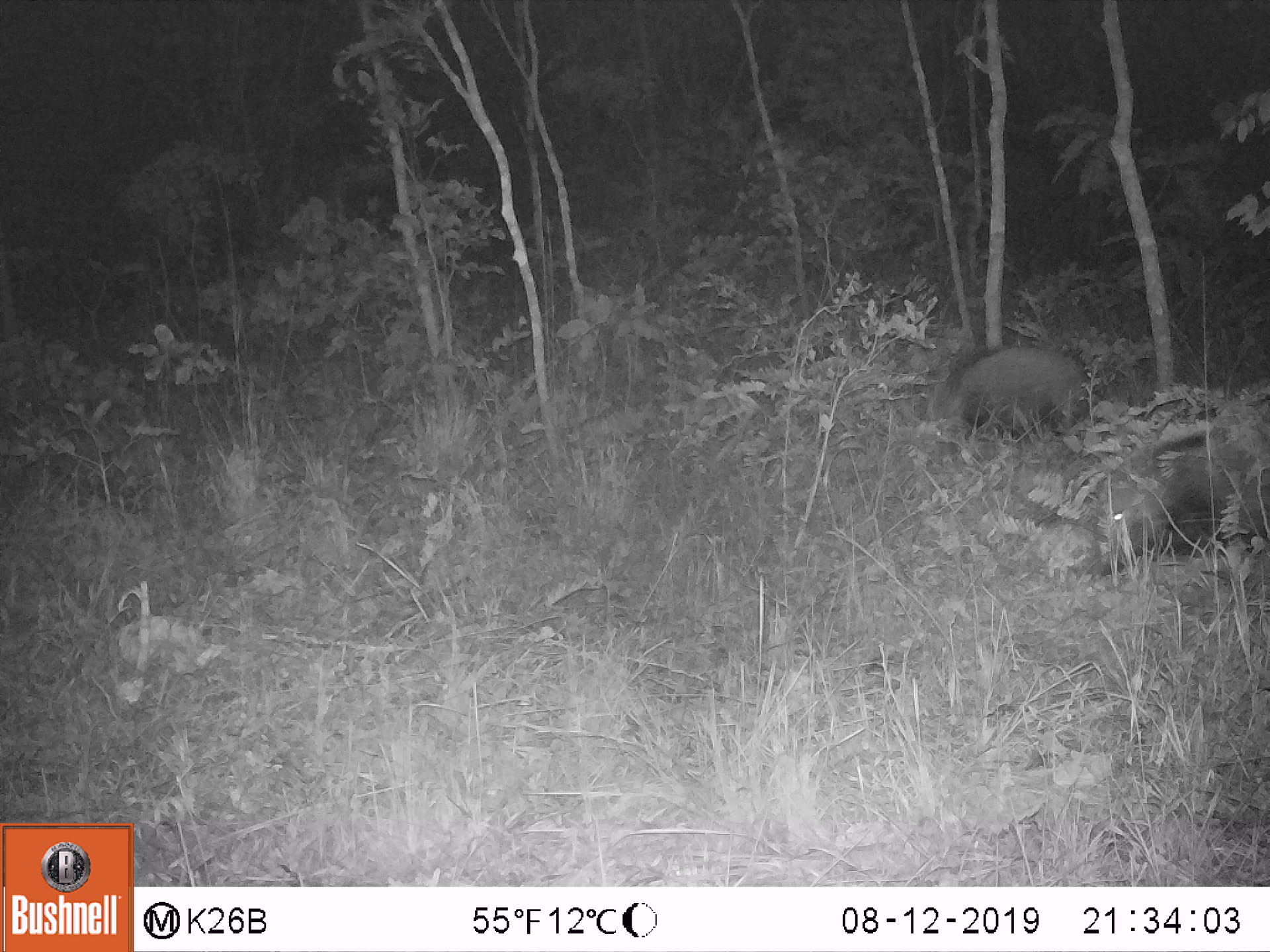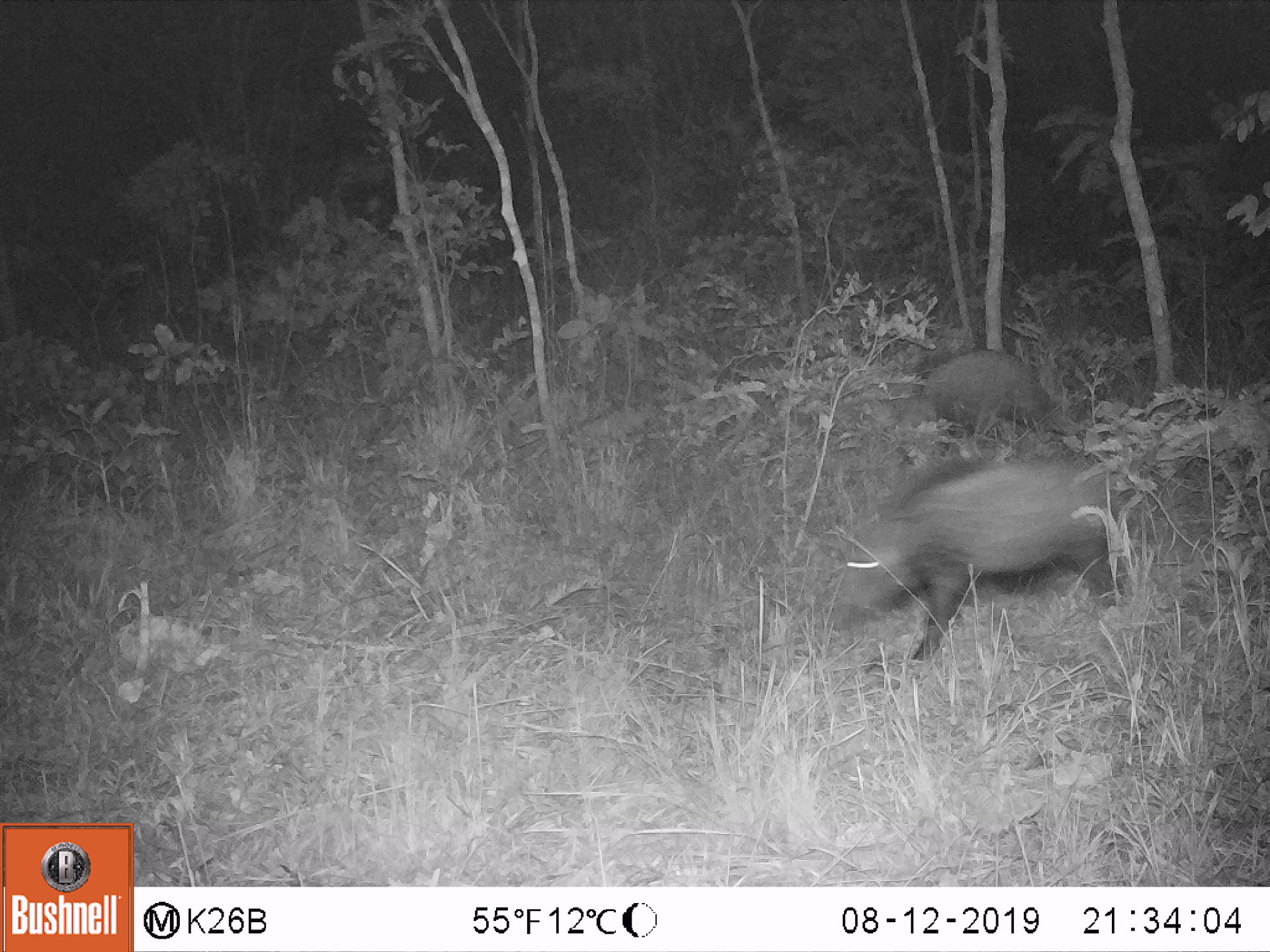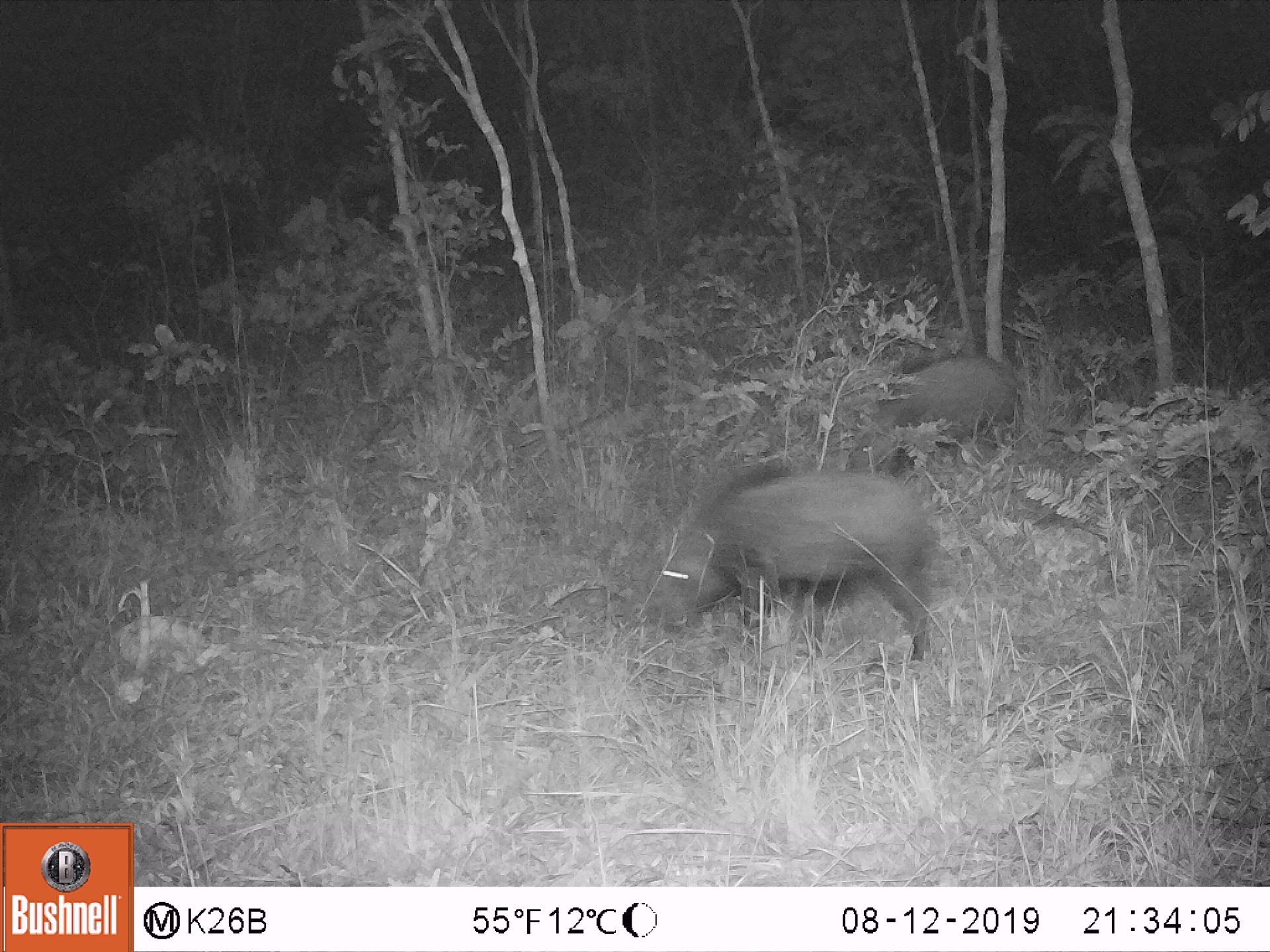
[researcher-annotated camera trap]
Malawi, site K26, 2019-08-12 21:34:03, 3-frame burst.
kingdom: Animalia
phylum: Chordata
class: Mammalia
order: Artiodactyla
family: Suidae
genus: Potamochoerus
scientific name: Potamochoerus larvatus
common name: bushpig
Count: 2.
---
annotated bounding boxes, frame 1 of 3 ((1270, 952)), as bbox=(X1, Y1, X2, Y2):
bushpig: bbox=(1080, 429, 1269, 579); bbox=(901, 336, 1110, 456)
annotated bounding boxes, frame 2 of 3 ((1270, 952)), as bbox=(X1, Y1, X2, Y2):
bushpig: bbox=(825, 453, 828, 455); bbox=(892, 342, 895, 344)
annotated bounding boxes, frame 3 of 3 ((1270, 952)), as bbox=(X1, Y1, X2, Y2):
bushpig: bbox=(641, 461, 940, 670); bbox=(835, 347, 1025, 476)